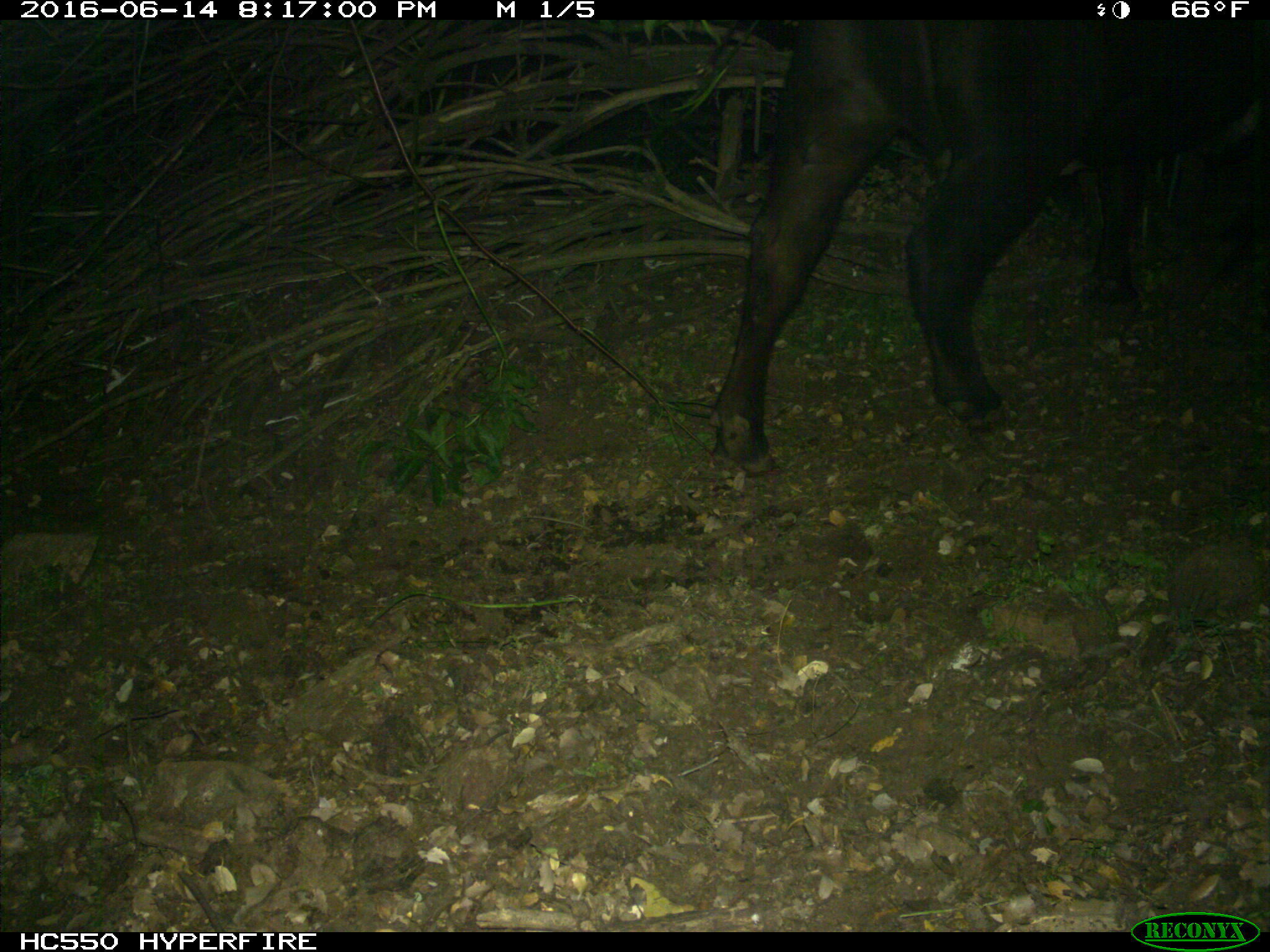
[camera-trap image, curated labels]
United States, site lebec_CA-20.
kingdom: Animalia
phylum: Chordata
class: Mammalia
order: Artiodactyla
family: Bovidae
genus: Bos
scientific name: Bos taurus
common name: domestic cow